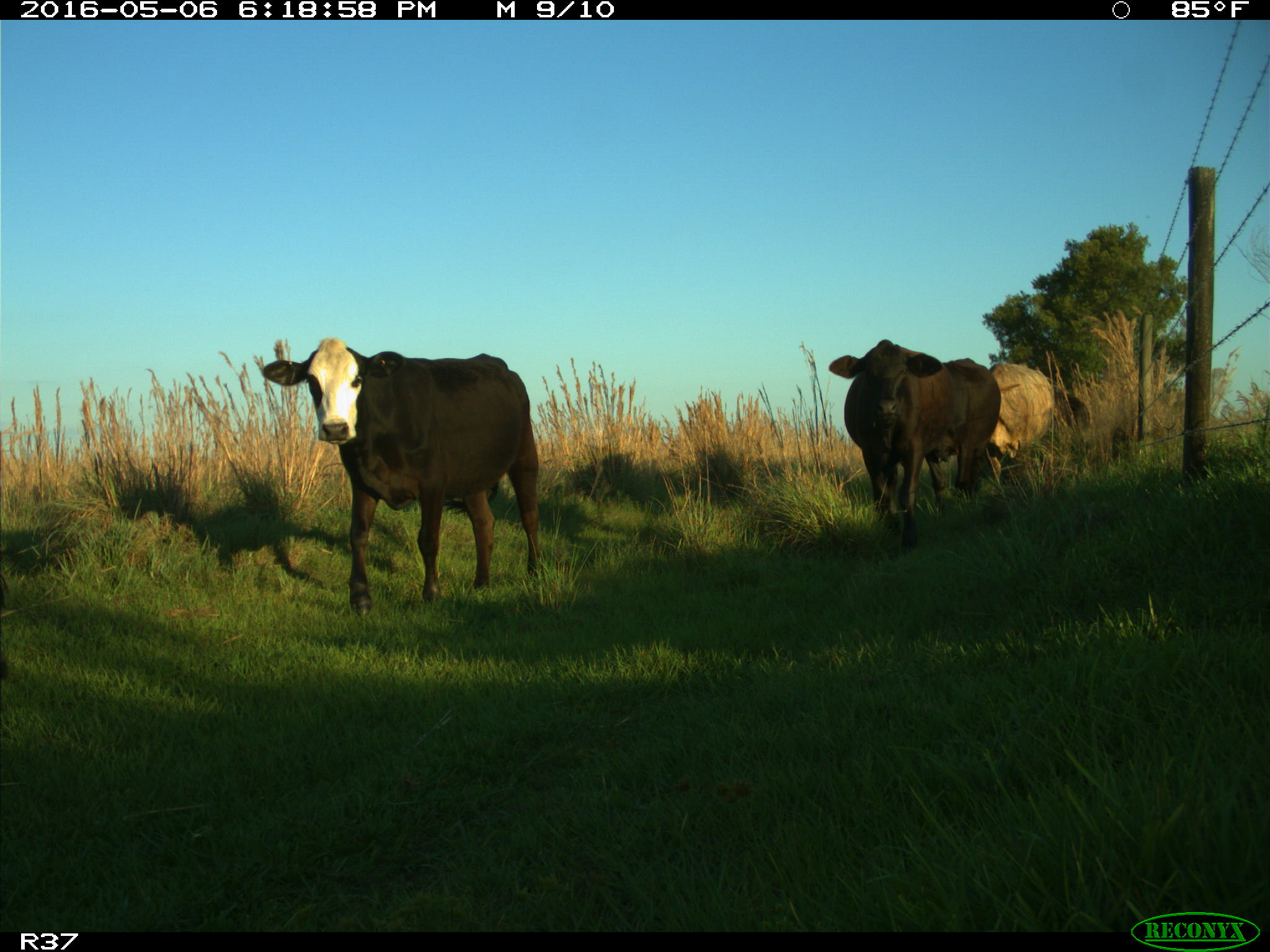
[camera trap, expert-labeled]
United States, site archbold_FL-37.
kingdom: Animalia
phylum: Chordata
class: Mammalia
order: Artiodactyla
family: Bovidae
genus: Bos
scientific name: Bos taurus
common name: domestic cow